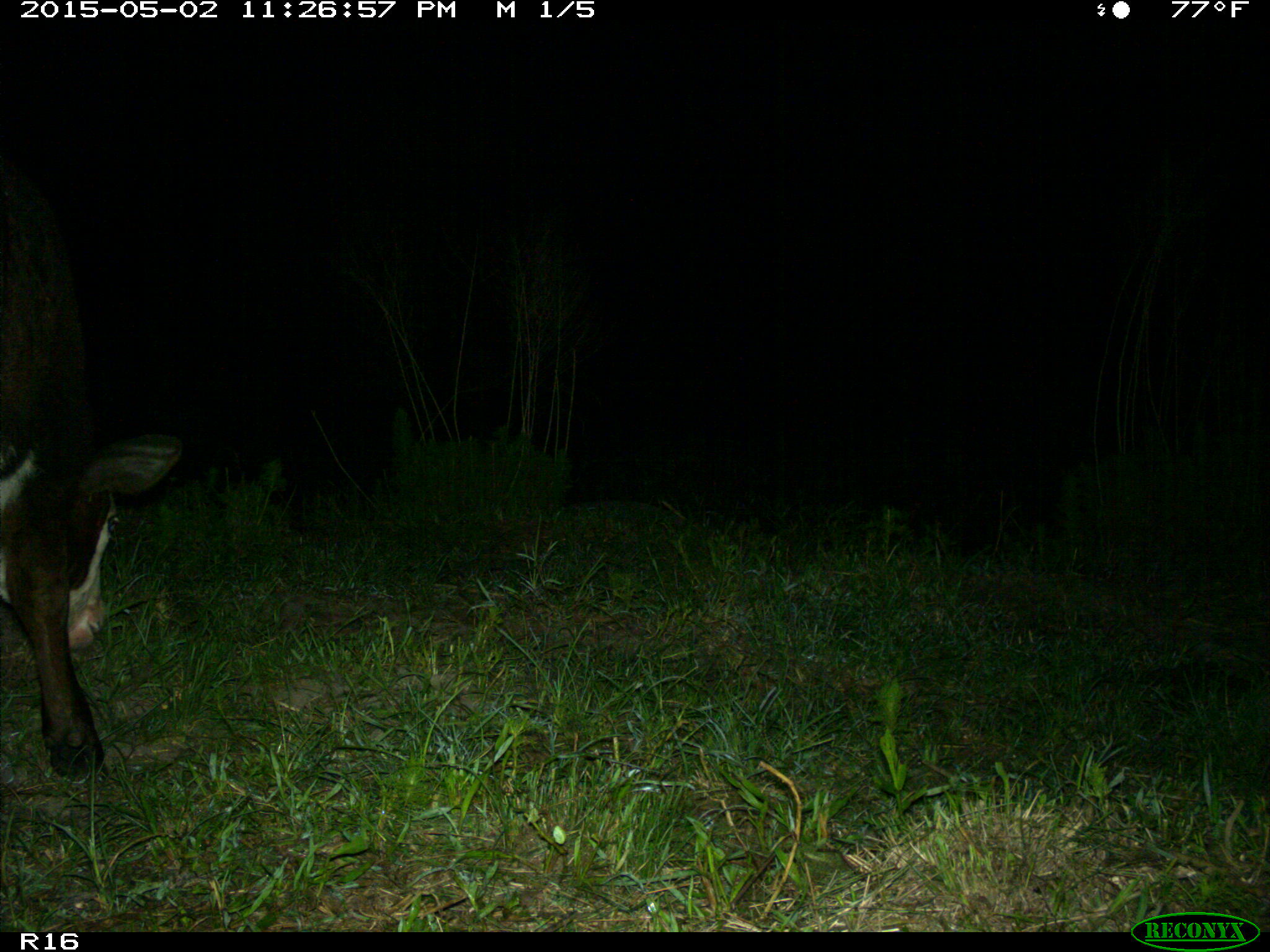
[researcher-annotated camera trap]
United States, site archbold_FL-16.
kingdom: Animalia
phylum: Chordata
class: Mammalia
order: Artiodactyla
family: Bovidae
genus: Bos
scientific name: Bos taurus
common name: domestic cow